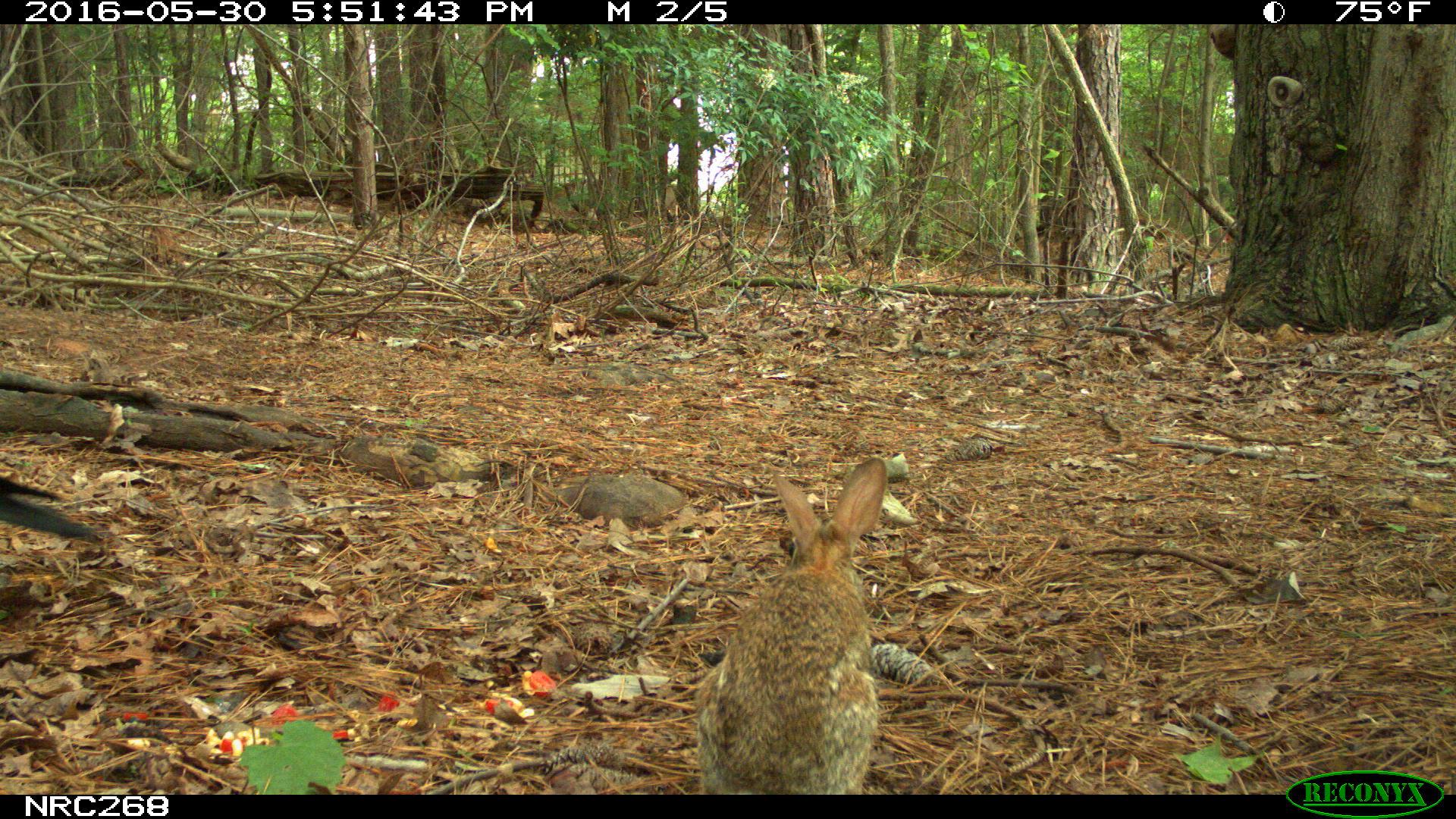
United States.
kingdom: Animalia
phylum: Chordata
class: Mammalia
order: Lagomorpha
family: Leporidae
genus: Sylvilagus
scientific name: Sylvilagus floridanus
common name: eastern cottontail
Eastern Cottontail (Sylvilagus floridanus).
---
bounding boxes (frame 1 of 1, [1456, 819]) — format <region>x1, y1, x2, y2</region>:
Eastern Cottontail: <region>681, 458, 932, 787</region>